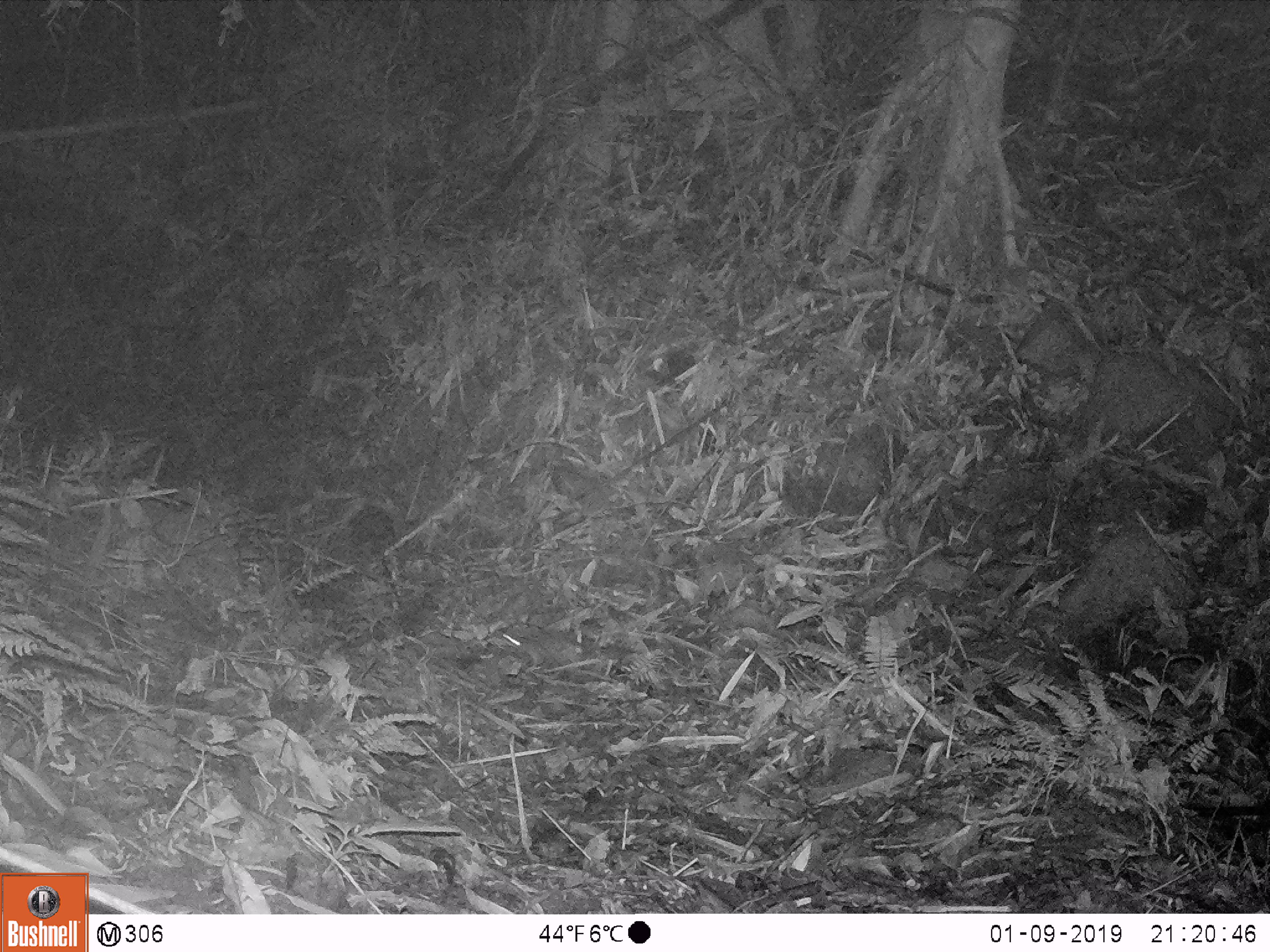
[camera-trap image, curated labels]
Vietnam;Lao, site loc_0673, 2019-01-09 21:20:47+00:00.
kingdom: Animalia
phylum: Chordata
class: Mammalia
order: Carnivora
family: Mustelidae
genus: Melogale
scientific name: Melogale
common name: ferret badger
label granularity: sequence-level